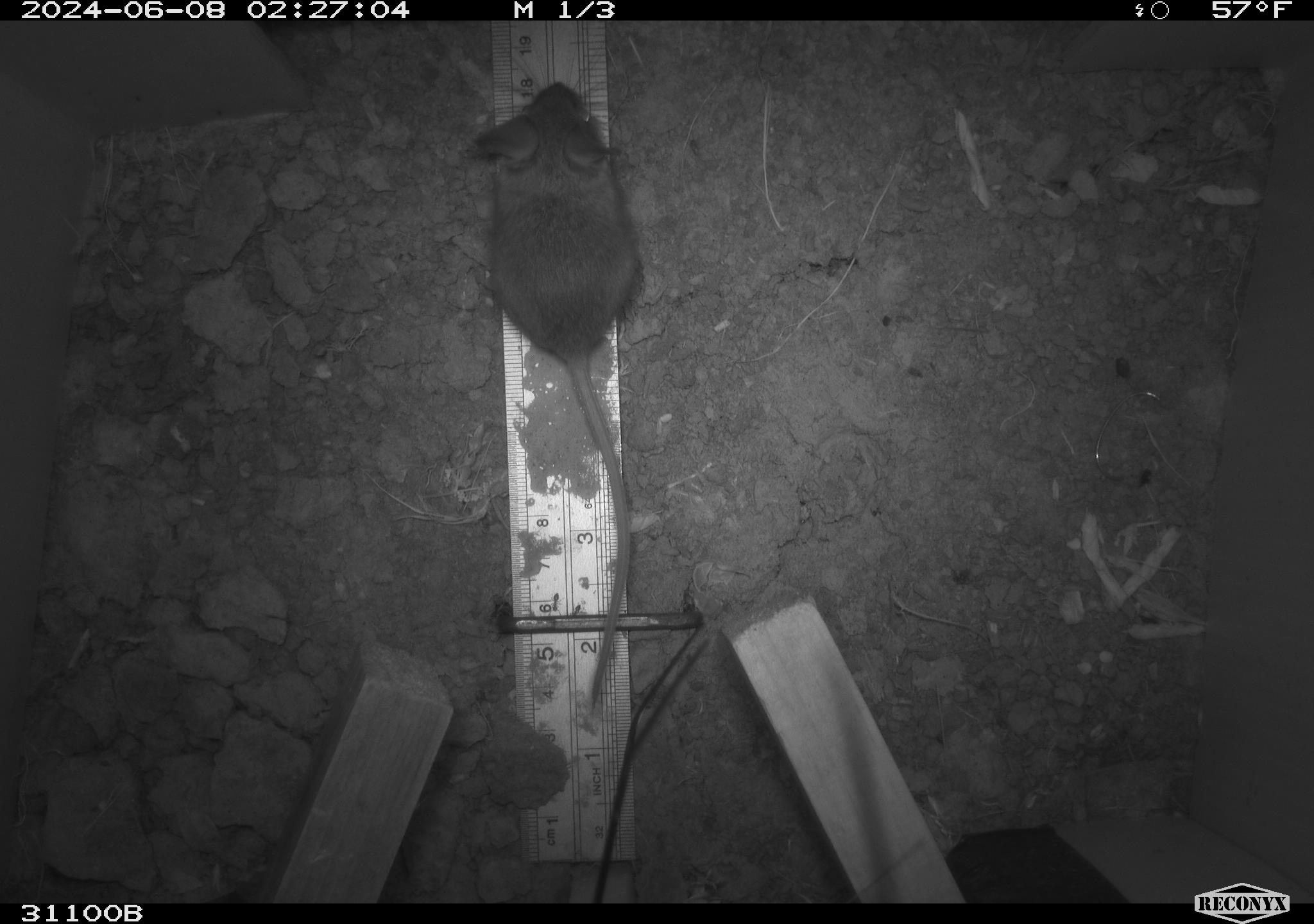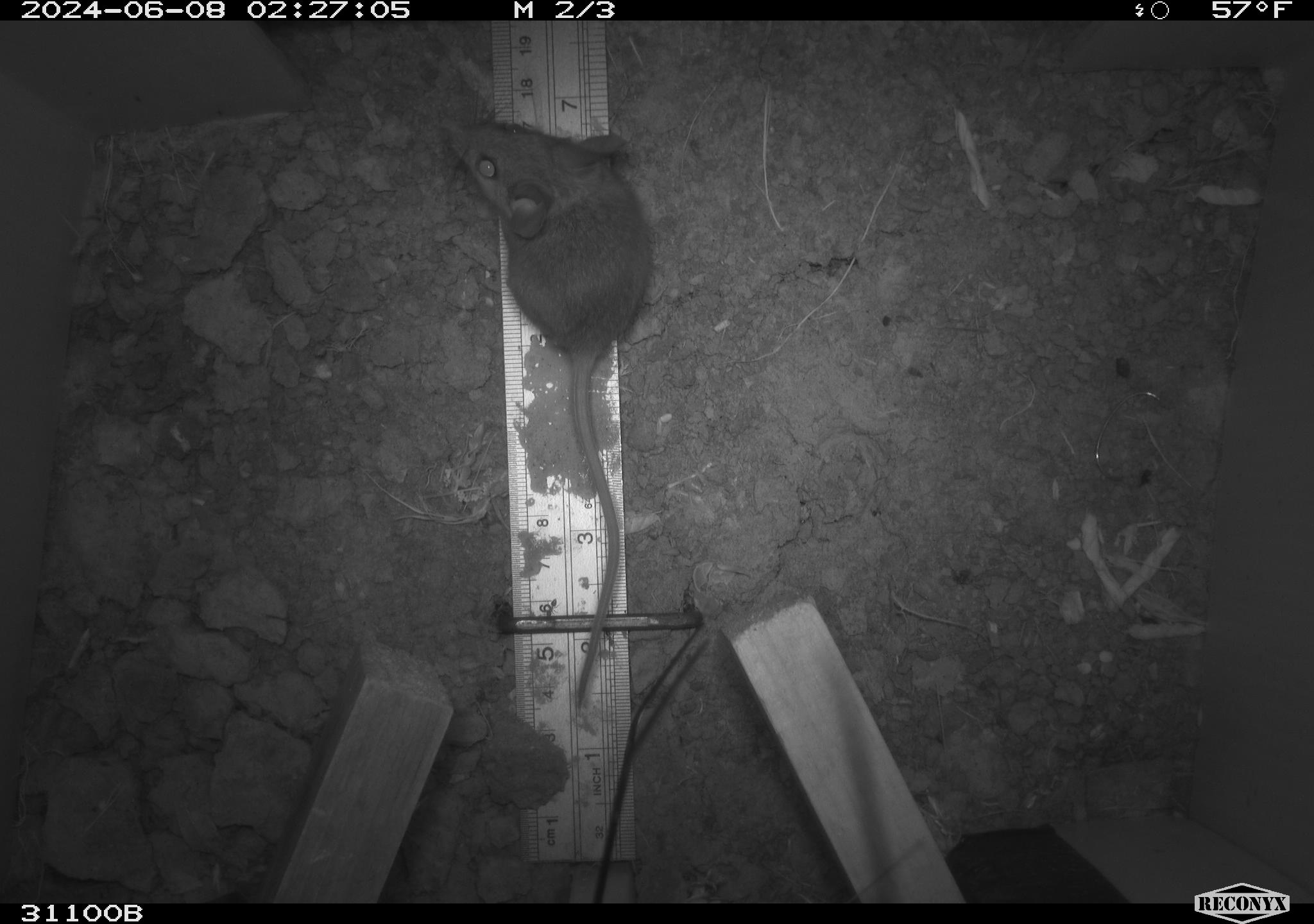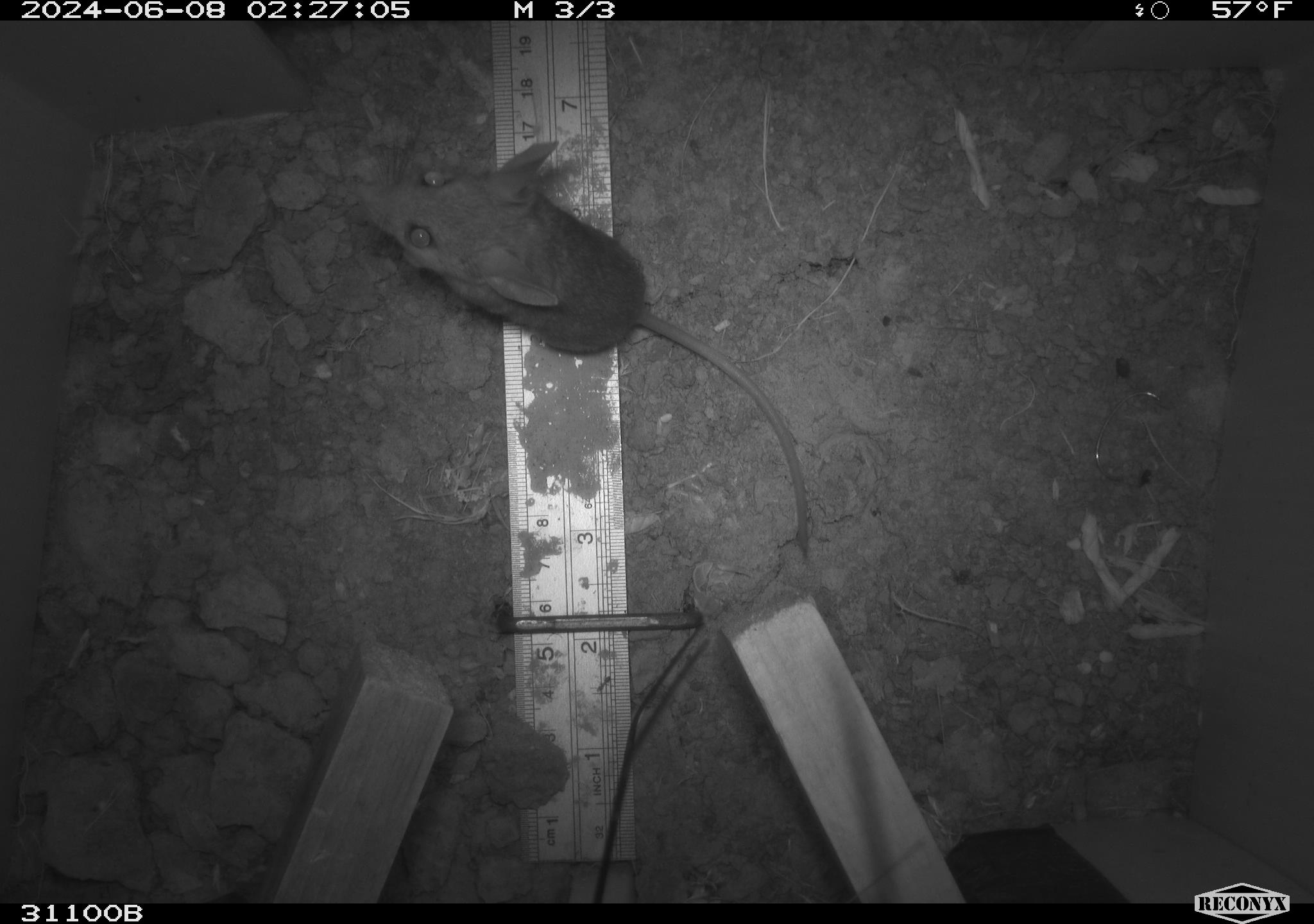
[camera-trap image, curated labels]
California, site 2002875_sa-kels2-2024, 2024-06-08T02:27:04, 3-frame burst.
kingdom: Animalia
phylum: Chordata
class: Mammalia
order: Rodentia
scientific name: Rodentia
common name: rodent